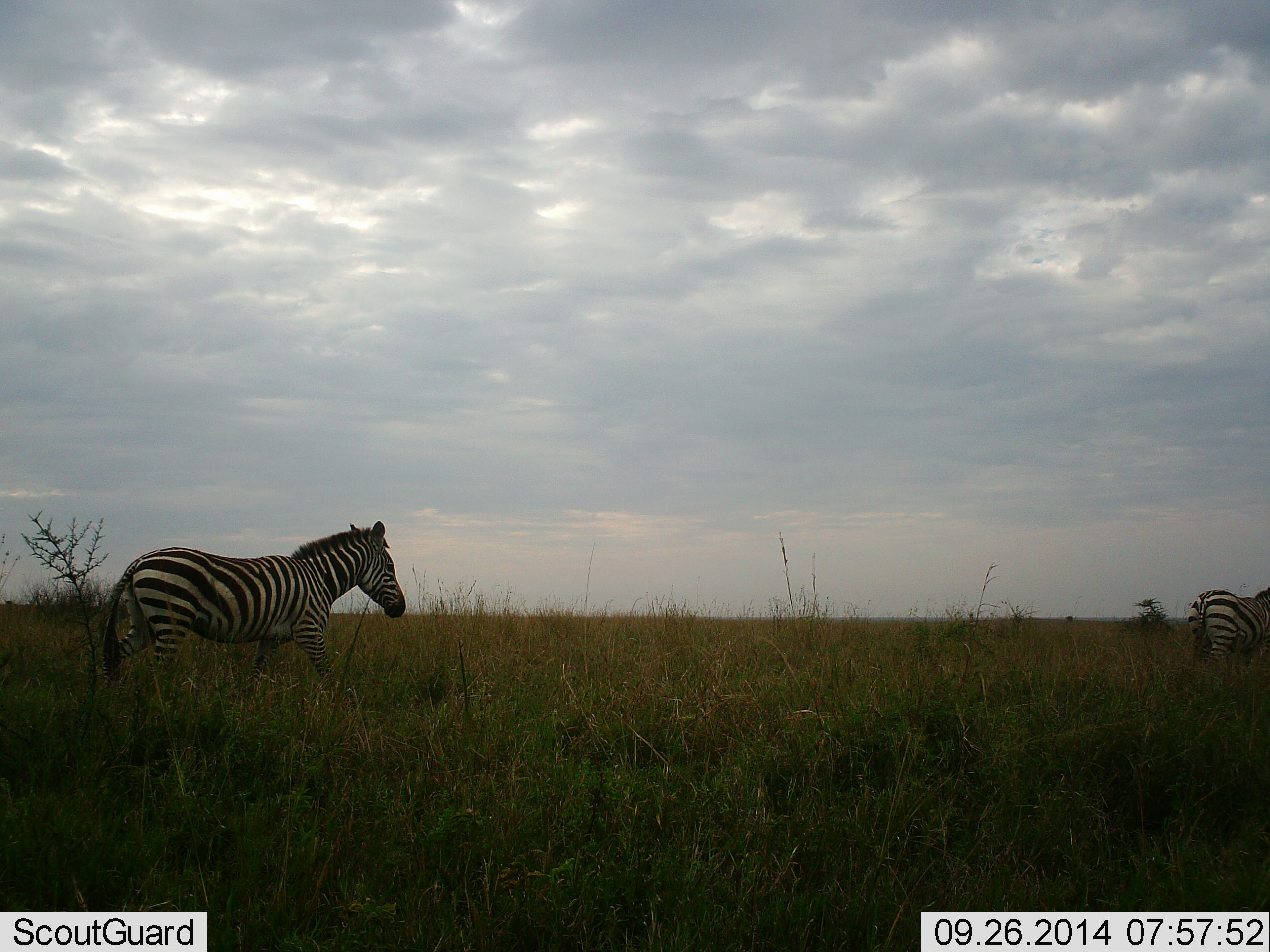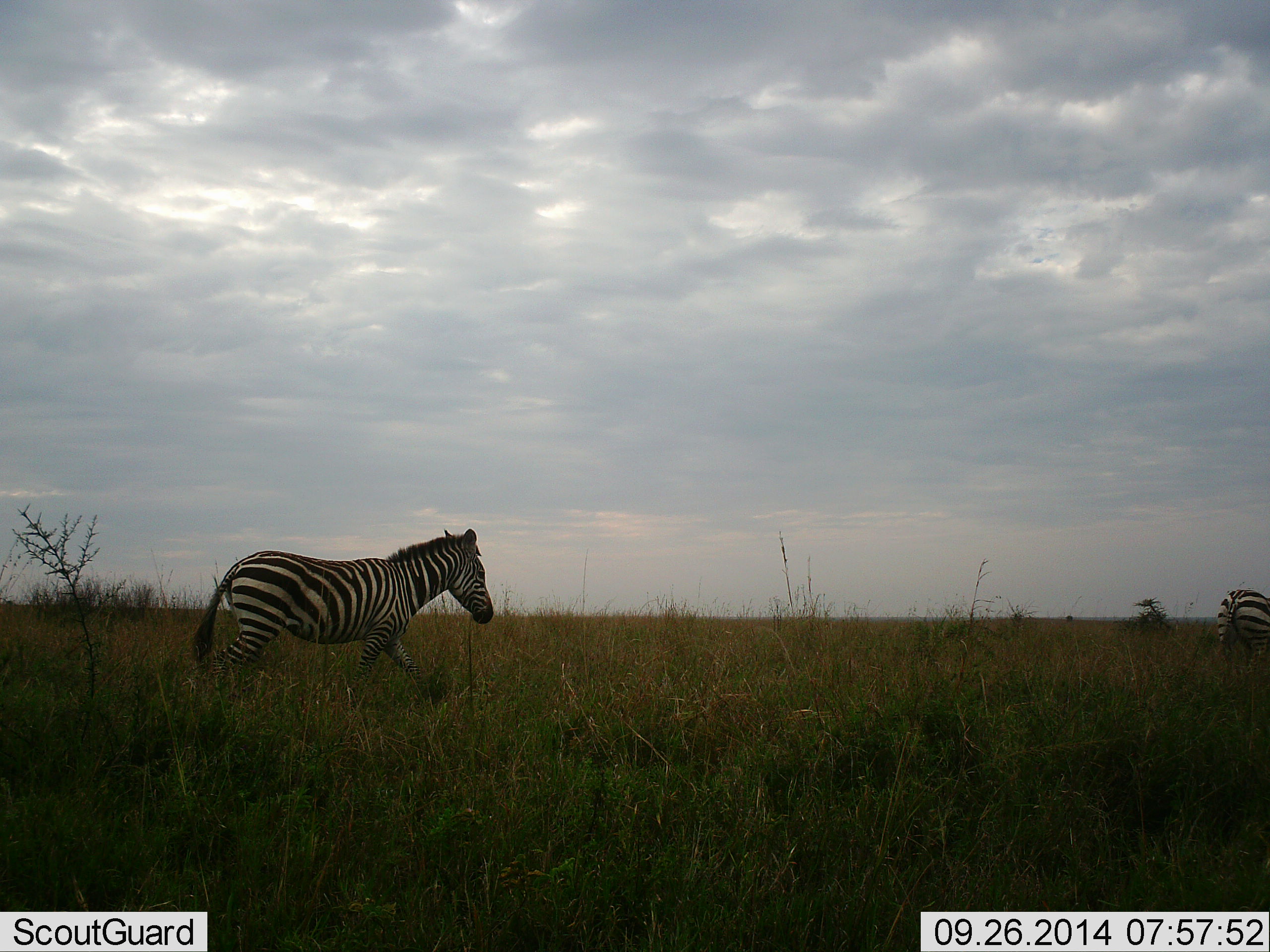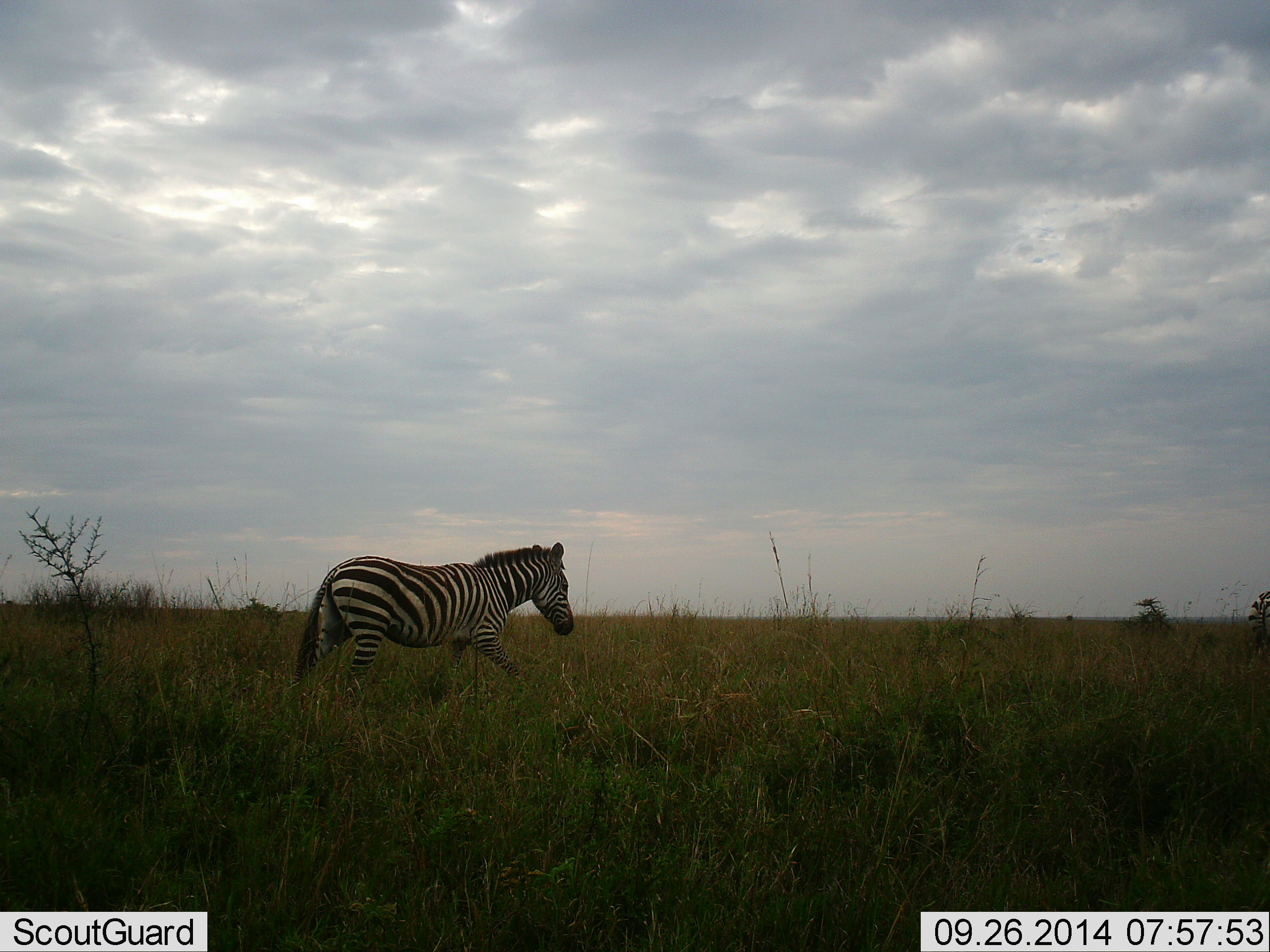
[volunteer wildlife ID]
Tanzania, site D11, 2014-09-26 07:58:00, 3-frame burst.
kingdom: Animalia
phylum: Chordata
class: Mammalia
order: Perissodactyla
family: Equidae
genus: Equus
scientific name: Equus quagga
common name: plains zebra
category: zebra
Zebra (plains zebra) (Equus quagga), count 2. Behavior (volunteer vote fractions): standing 10%, resting 0%, moving 100%, interacting 0%. Young present (vote fraction): 0%. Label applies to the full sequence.